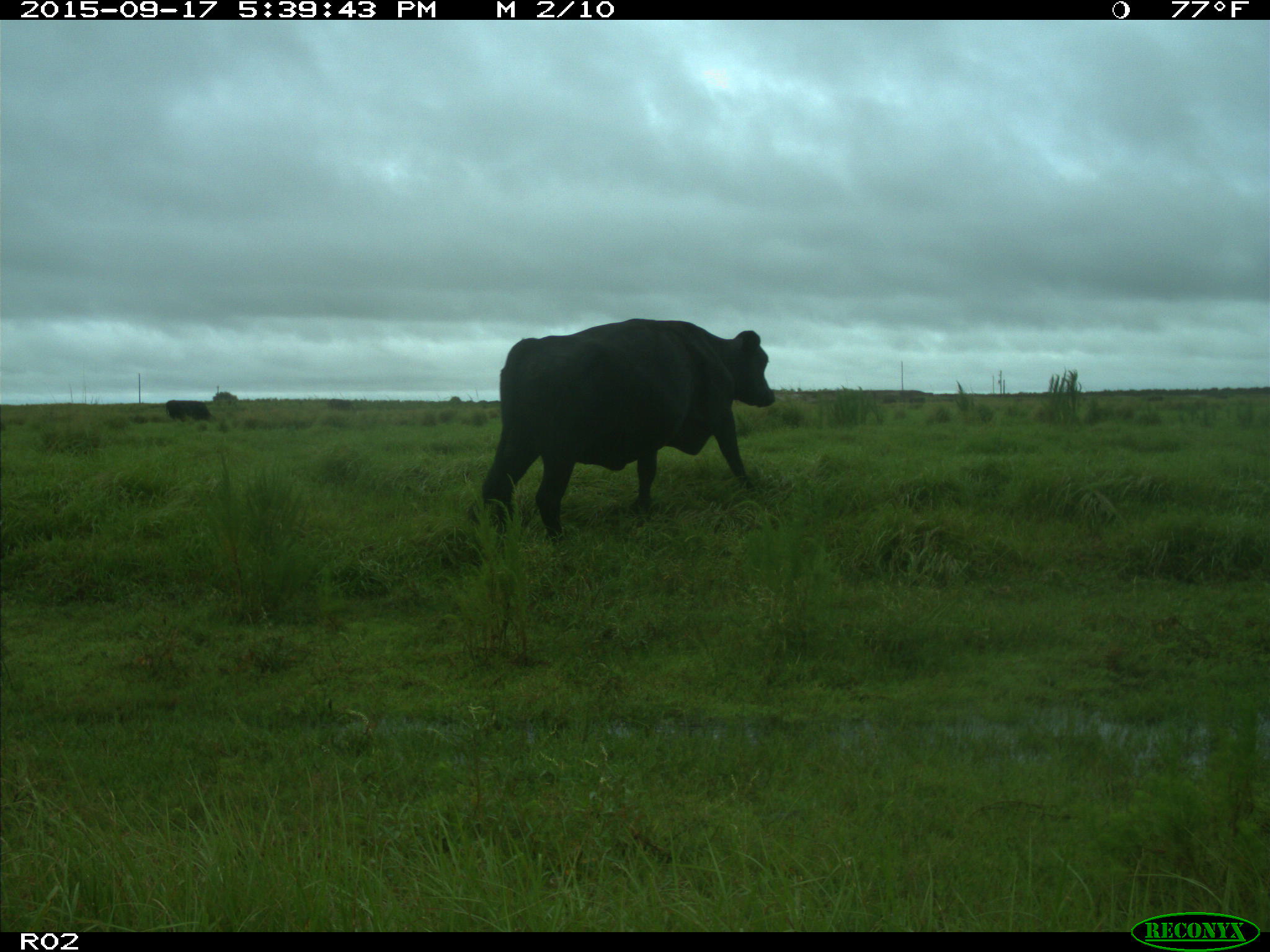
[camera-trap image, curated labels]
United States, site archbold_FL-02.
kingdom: Animalia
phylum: Chordata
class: Mammalia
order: Artiodactyla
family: Bovidae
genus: Bos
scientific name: Bos taurus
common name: domestic cow